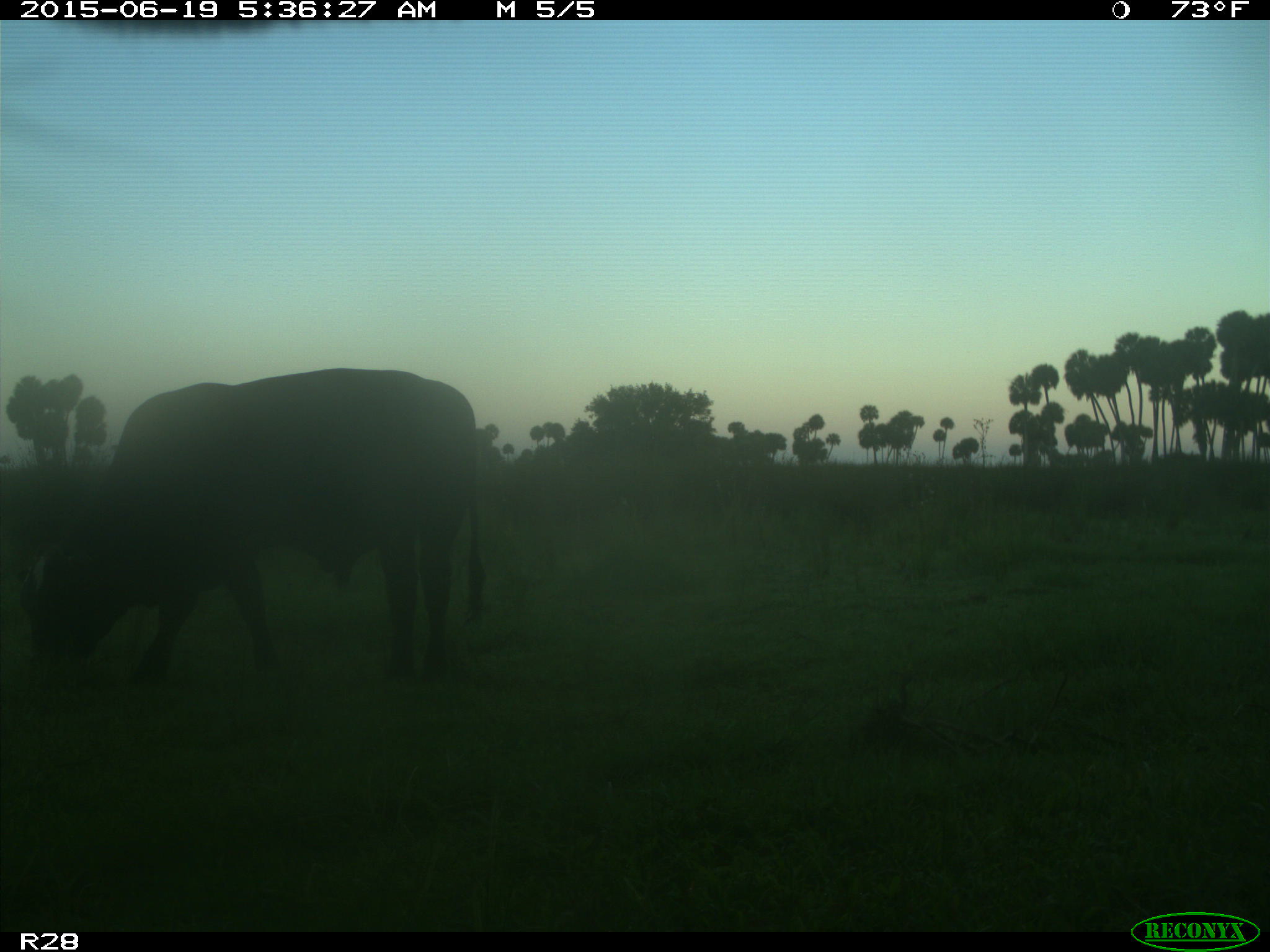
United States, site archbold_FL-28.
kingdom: Animalia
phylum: Chordata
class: Mammalia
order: Artiodactyla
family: Bovidae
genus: Bos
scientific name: Bos taurus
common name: domestic cow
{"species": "Bos taurus (domestic cow)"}